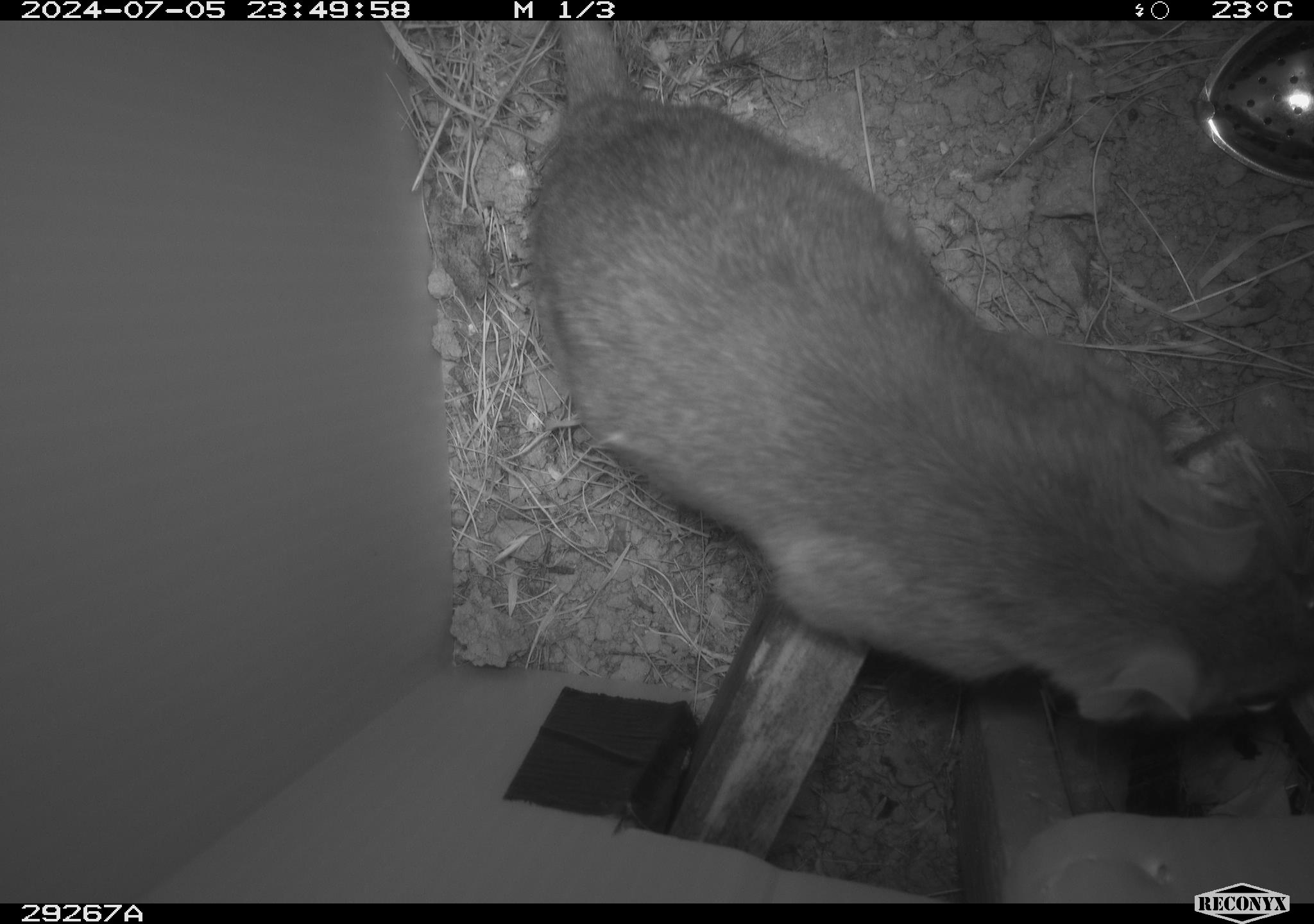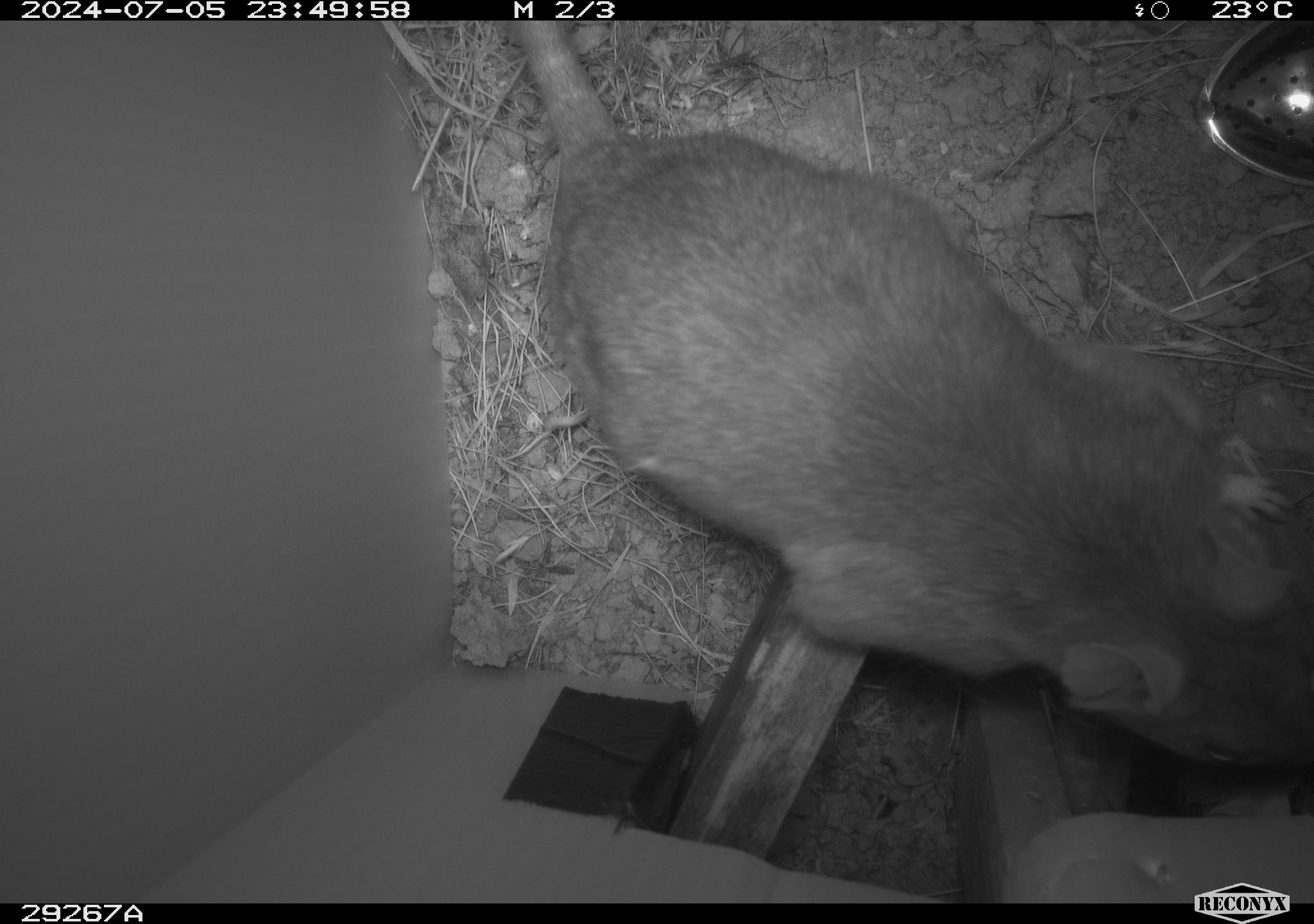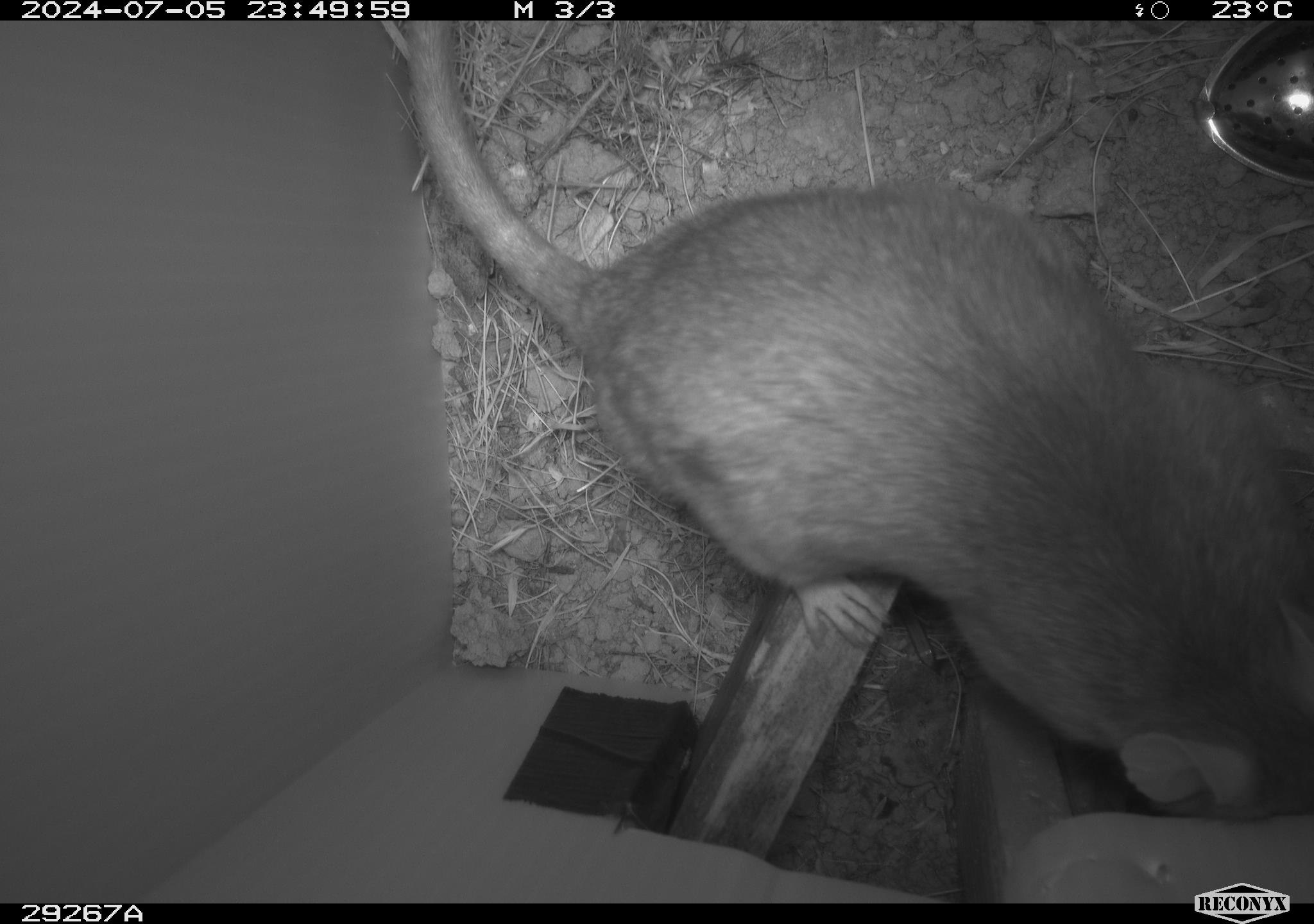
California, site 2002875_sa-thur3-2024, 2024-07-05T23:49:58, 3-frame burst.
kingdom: Animalia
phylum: Chordata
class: Mammalia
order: Rodentia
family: Cricetidae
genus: Neotoma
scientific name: Neotoma fuscipes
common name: dusky-footed woodrat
Dusky-footed woodrat (Neotoma fuscipes).